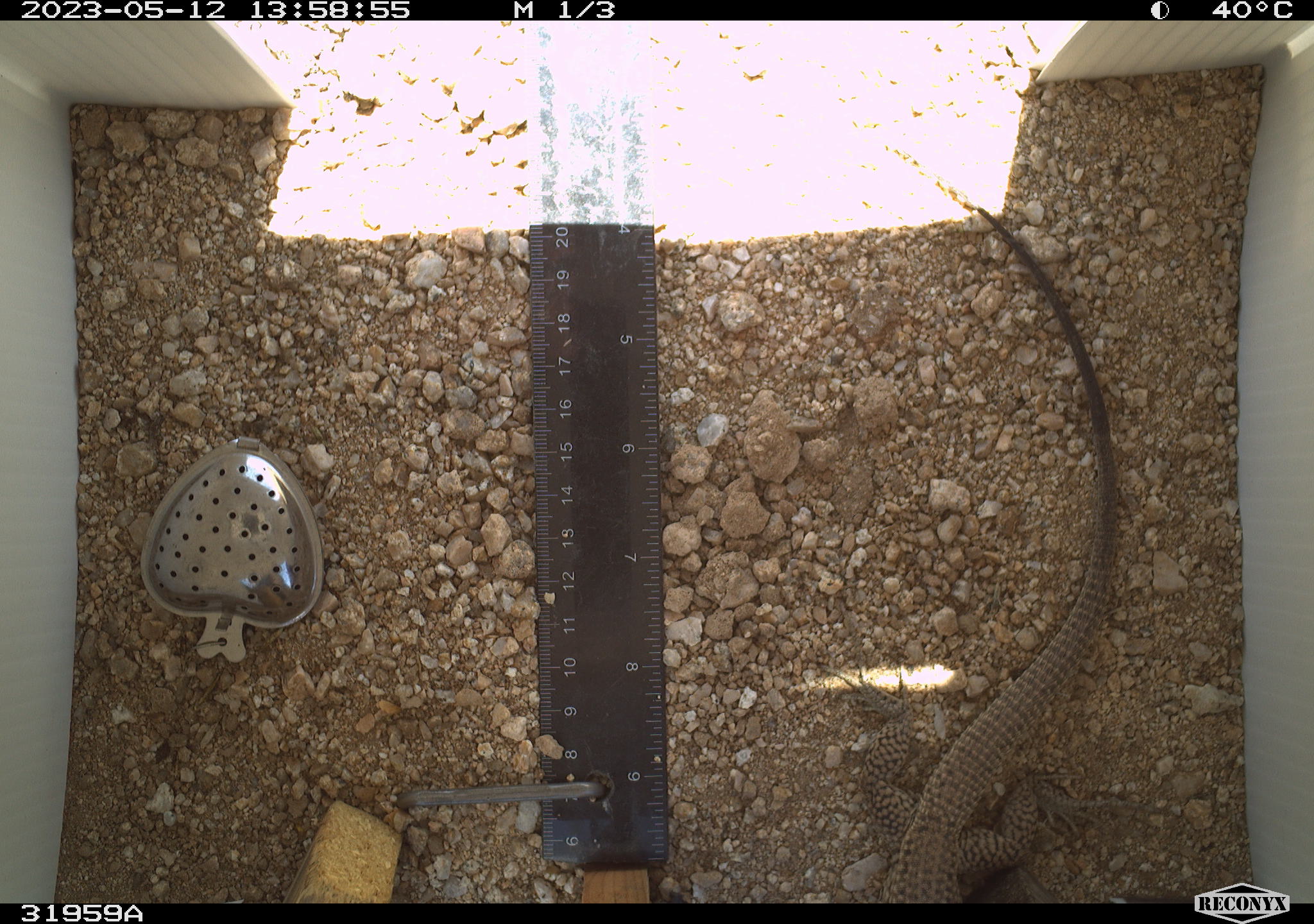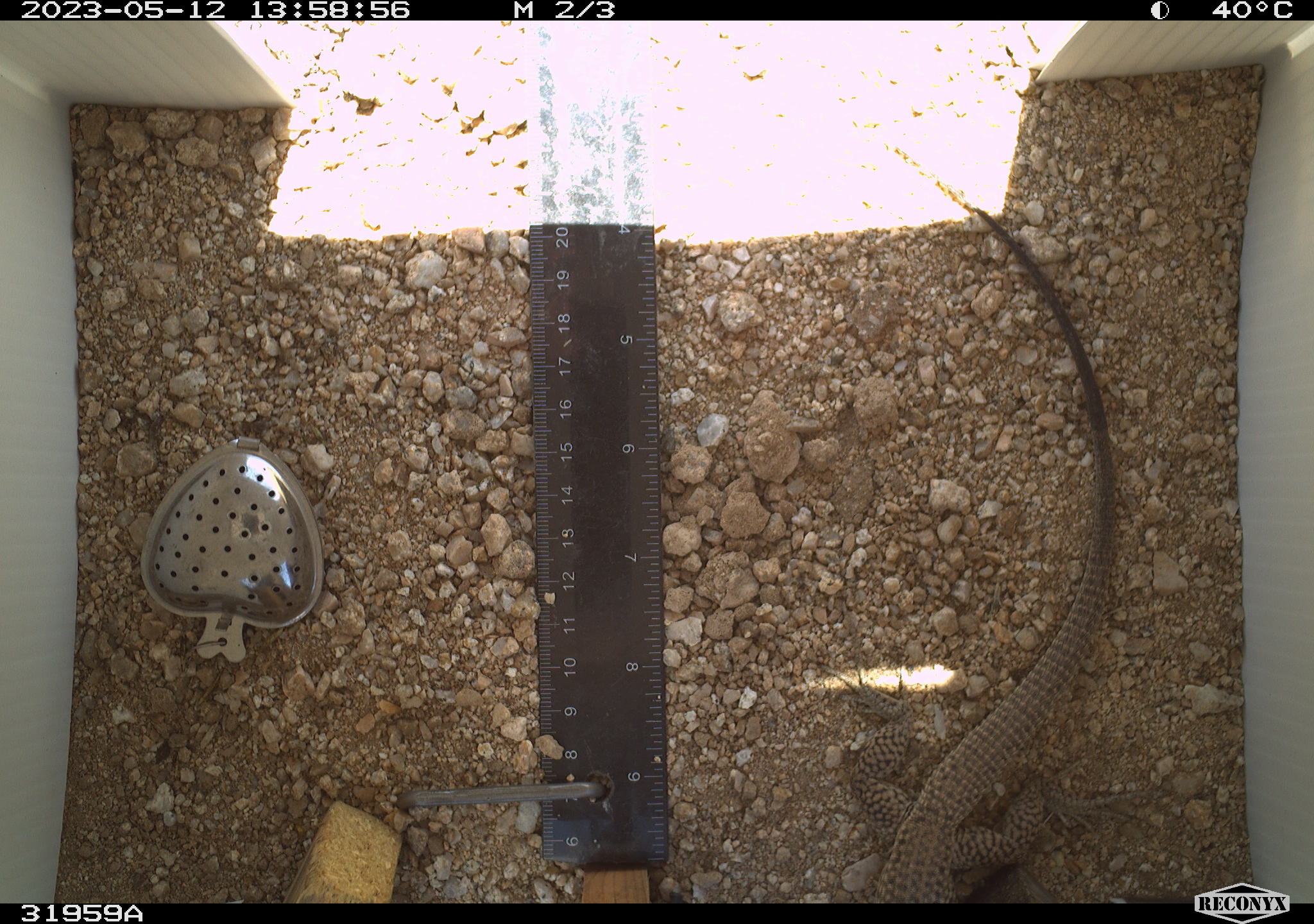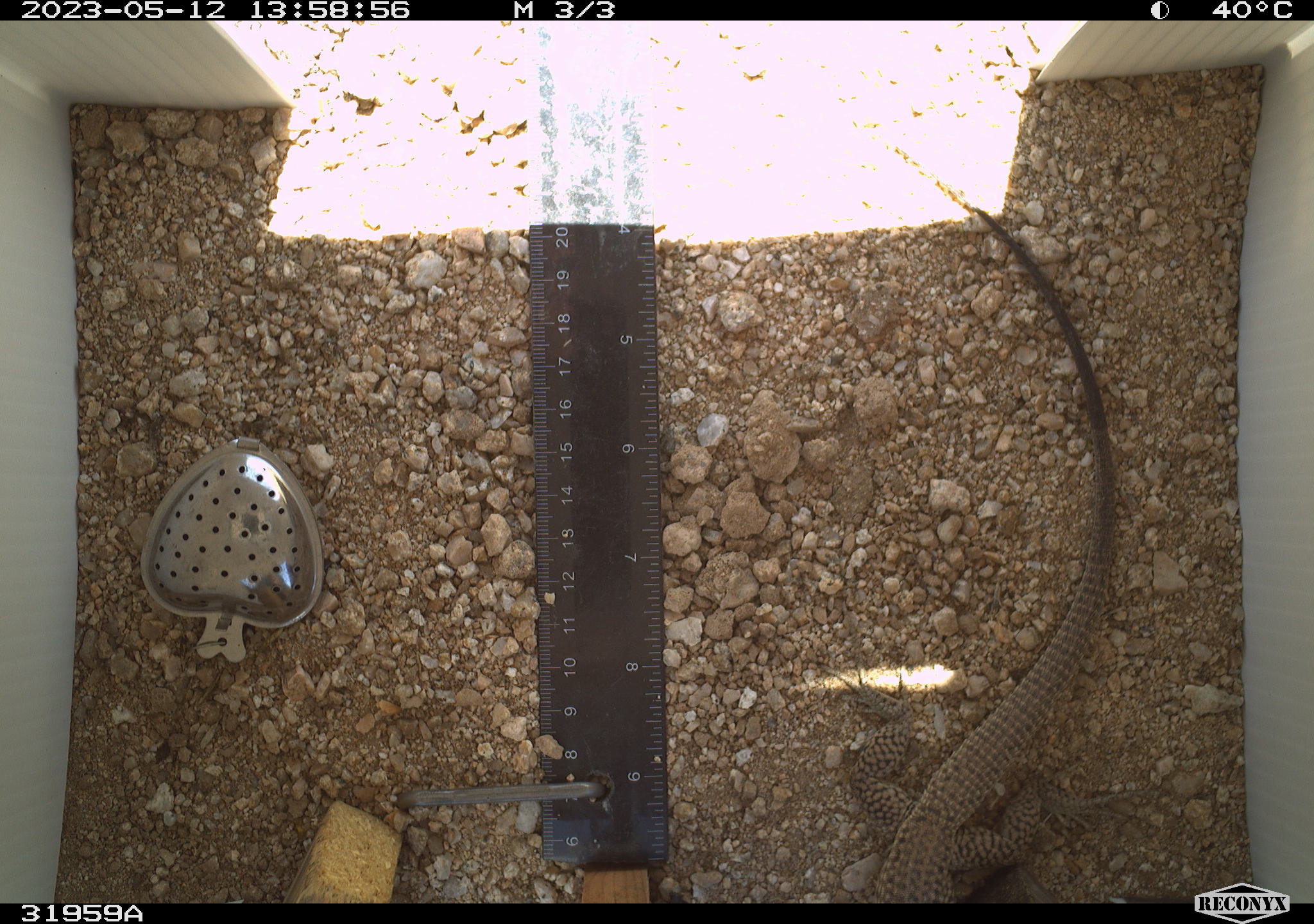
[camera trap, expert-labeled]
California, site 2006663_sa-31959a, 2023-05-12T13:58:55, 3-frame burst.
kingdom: Animalia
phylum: Chordata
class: Reptilia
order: Squamata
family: Teiidae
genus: Aspidoscelis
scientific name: Aspidoscelis tigris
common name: western whiptail